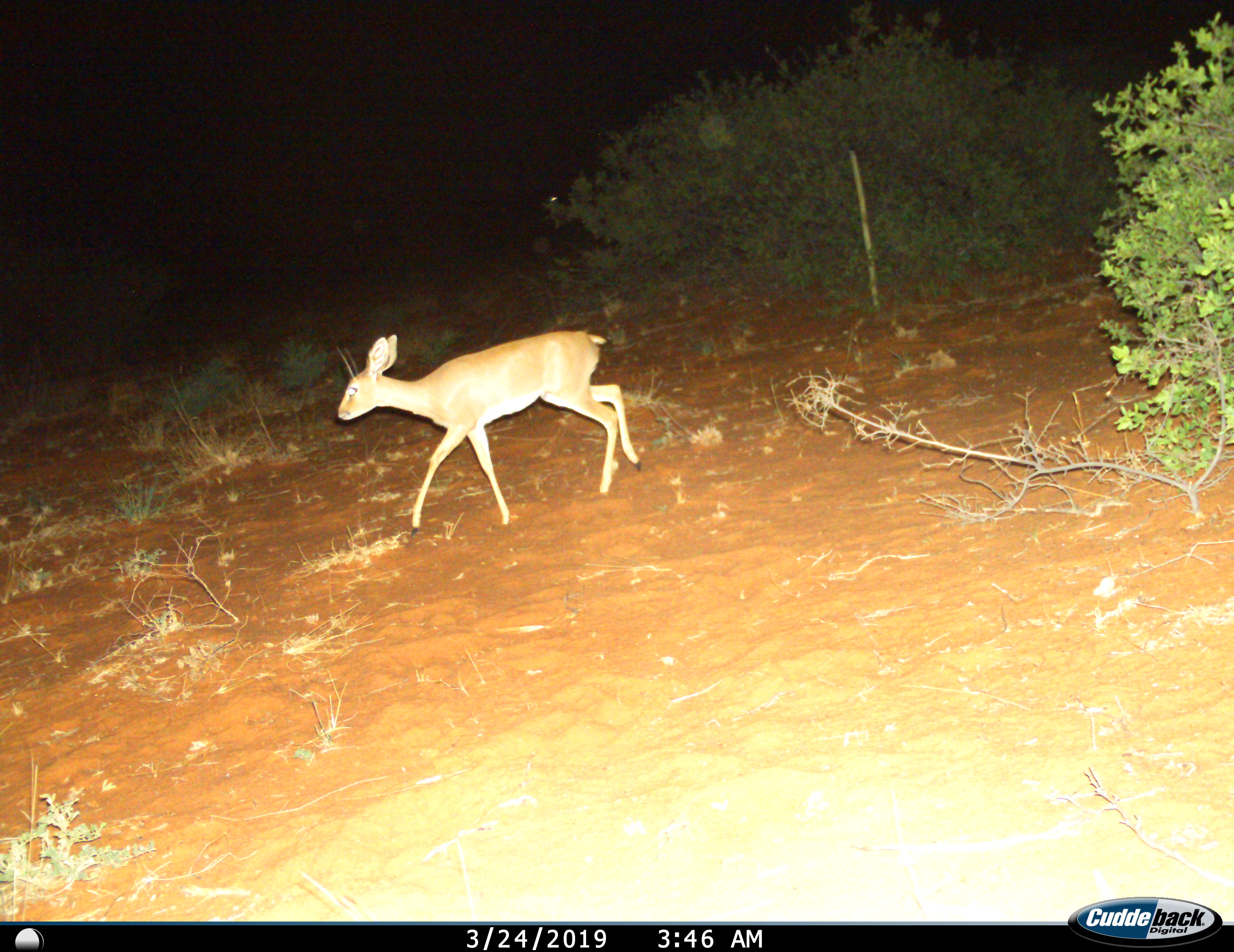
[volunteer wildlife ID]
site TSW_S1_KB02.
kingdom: Animalia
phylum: Chordata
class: Mammalia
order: Artiodactyla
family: Bovidae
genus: Raphicerus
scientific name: Raphicerus campestris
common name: steenbok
Steenbok (Raphicerus campestris), count 1. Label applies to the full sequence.